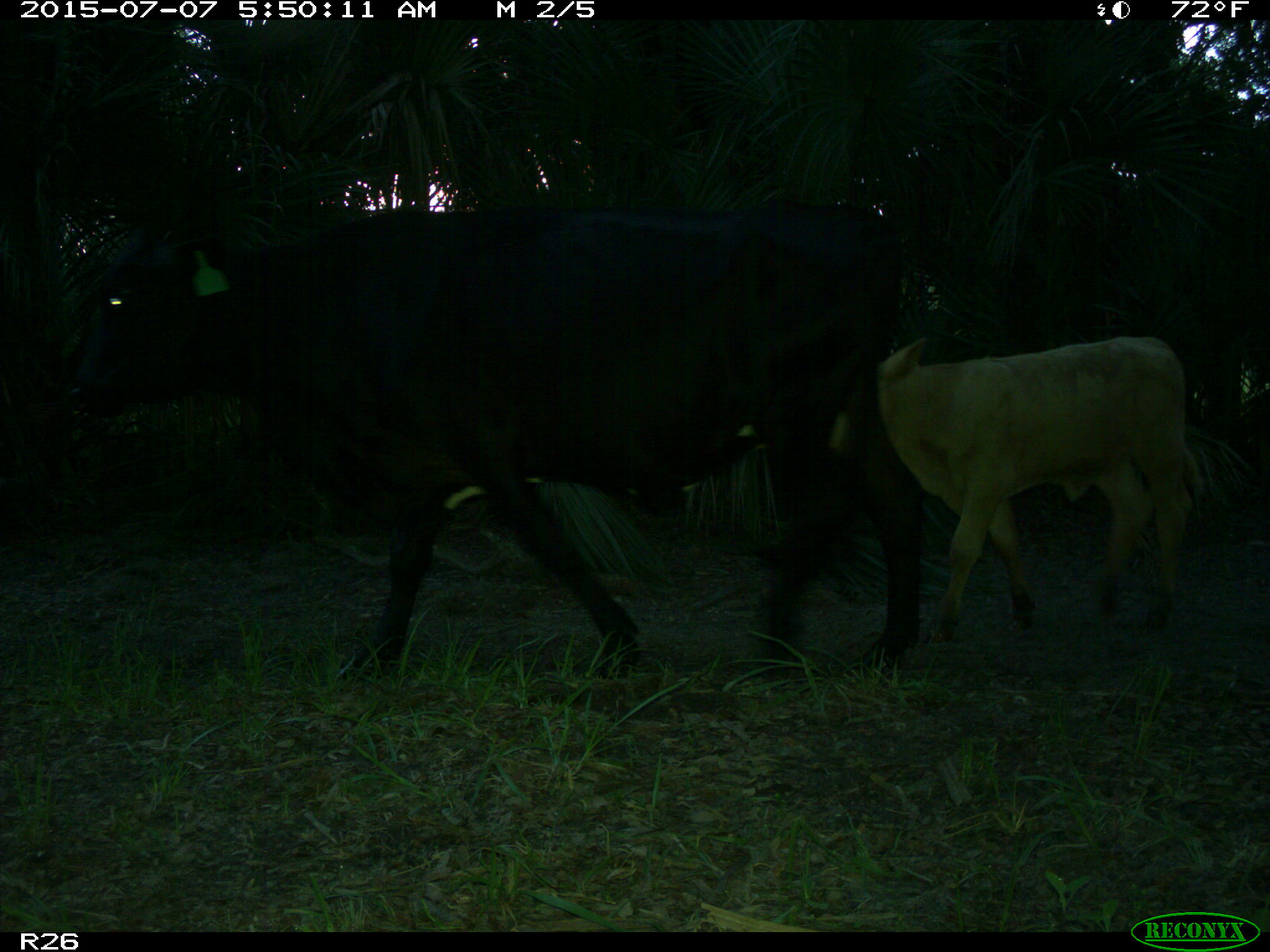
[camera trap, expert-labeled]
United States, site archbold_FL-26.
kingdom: Animalia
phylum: Chordata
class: Mammalia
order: Artiodactyla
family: Bovidae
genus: Bos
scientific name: Bos taurus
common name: domestic cow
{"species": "Bos taurus (domestic cow)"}